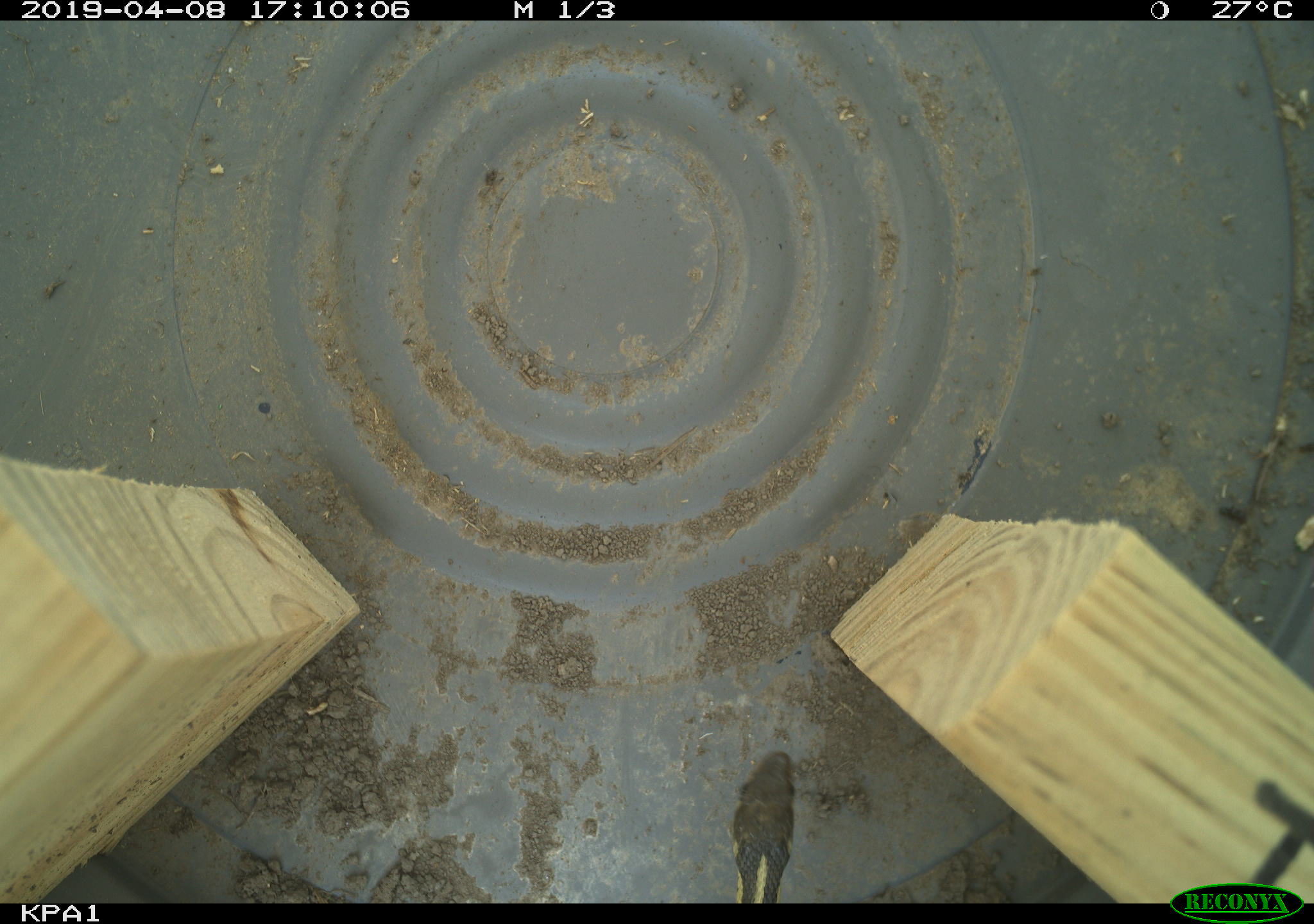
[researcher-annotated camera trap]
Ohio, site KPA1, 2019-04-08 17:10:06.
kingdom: Animalia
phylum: Chordata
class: Reptilia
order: Squamata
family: Colubridae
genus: Thamnophis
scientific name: Thamnophis sirtalis sirtalis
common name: eastern gartersnake